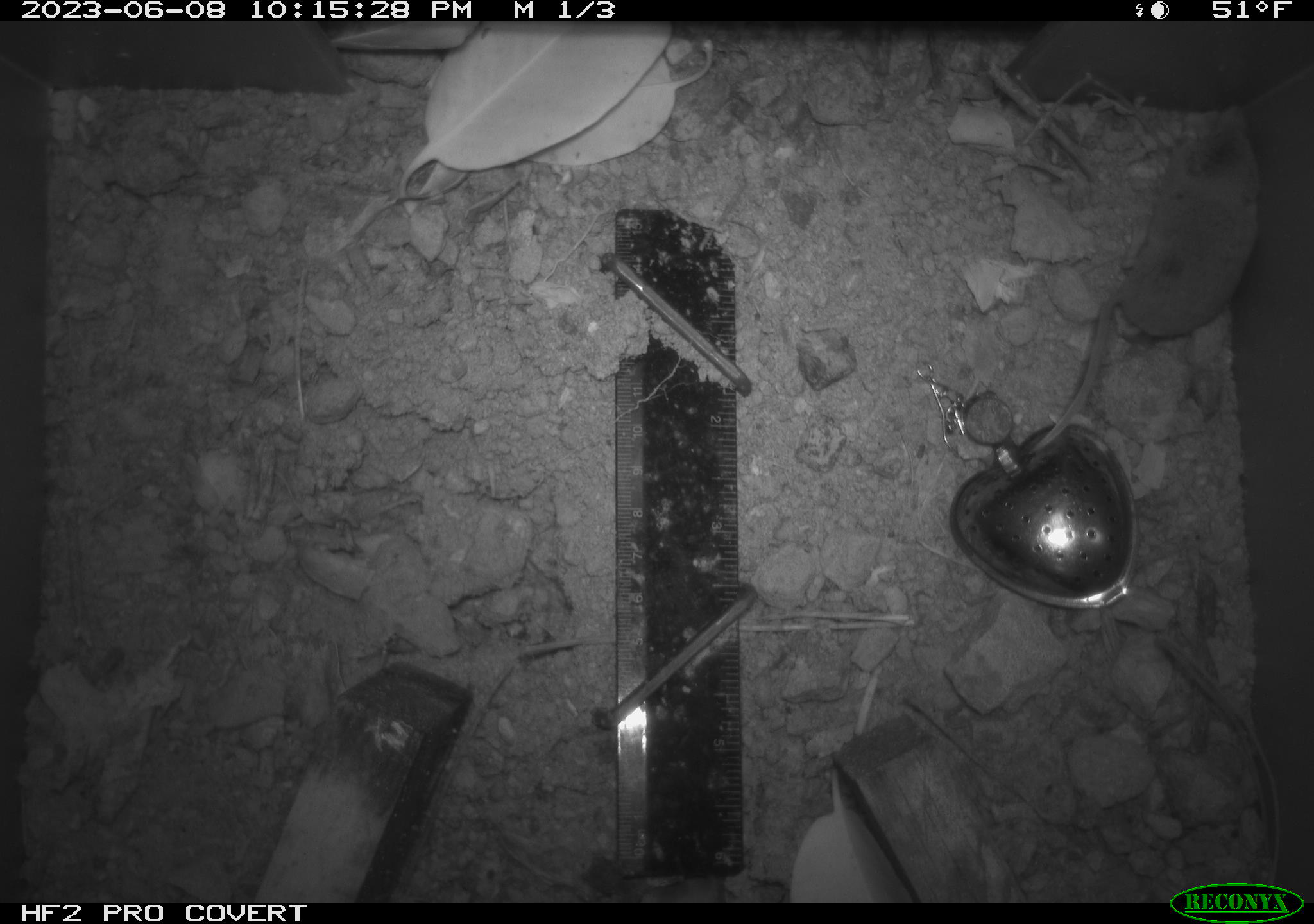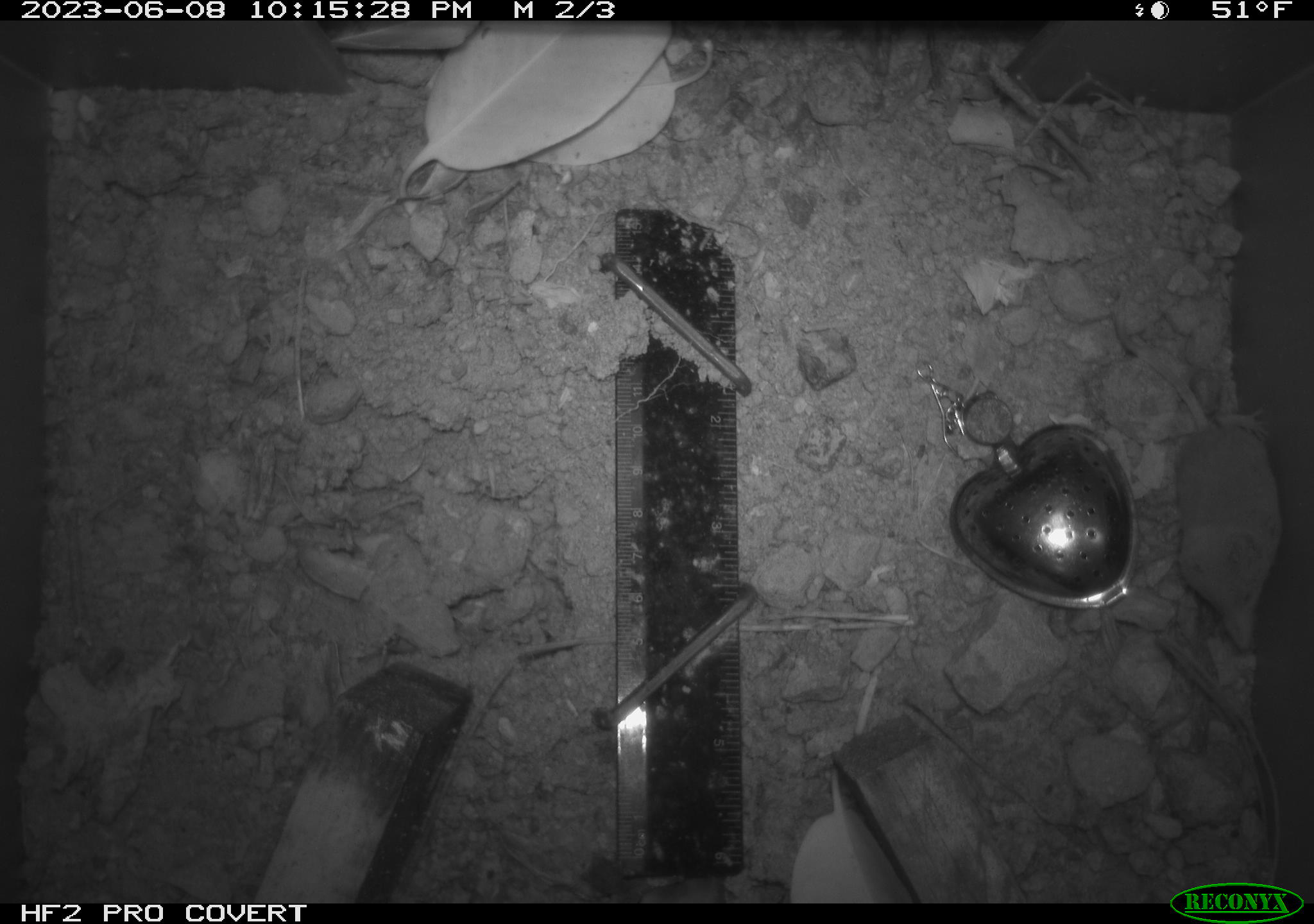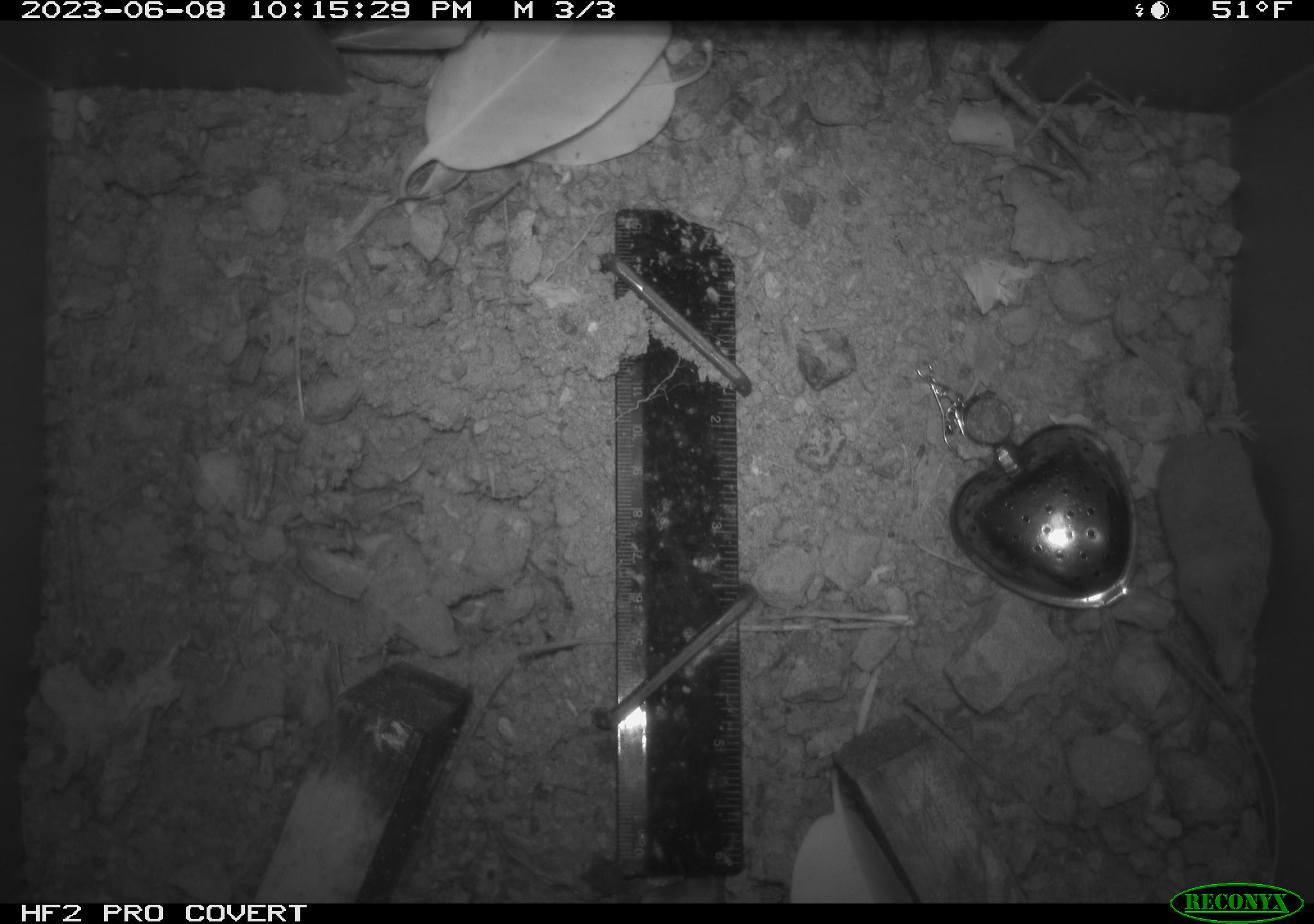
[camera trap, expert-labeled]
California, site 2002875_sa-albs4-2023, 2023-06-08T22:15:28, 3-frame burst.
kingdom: Animalia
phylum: Chordata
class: Mammalia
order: Eulipotyphla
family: Soricidae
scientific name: Soricidae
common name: shrews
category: soricidae family